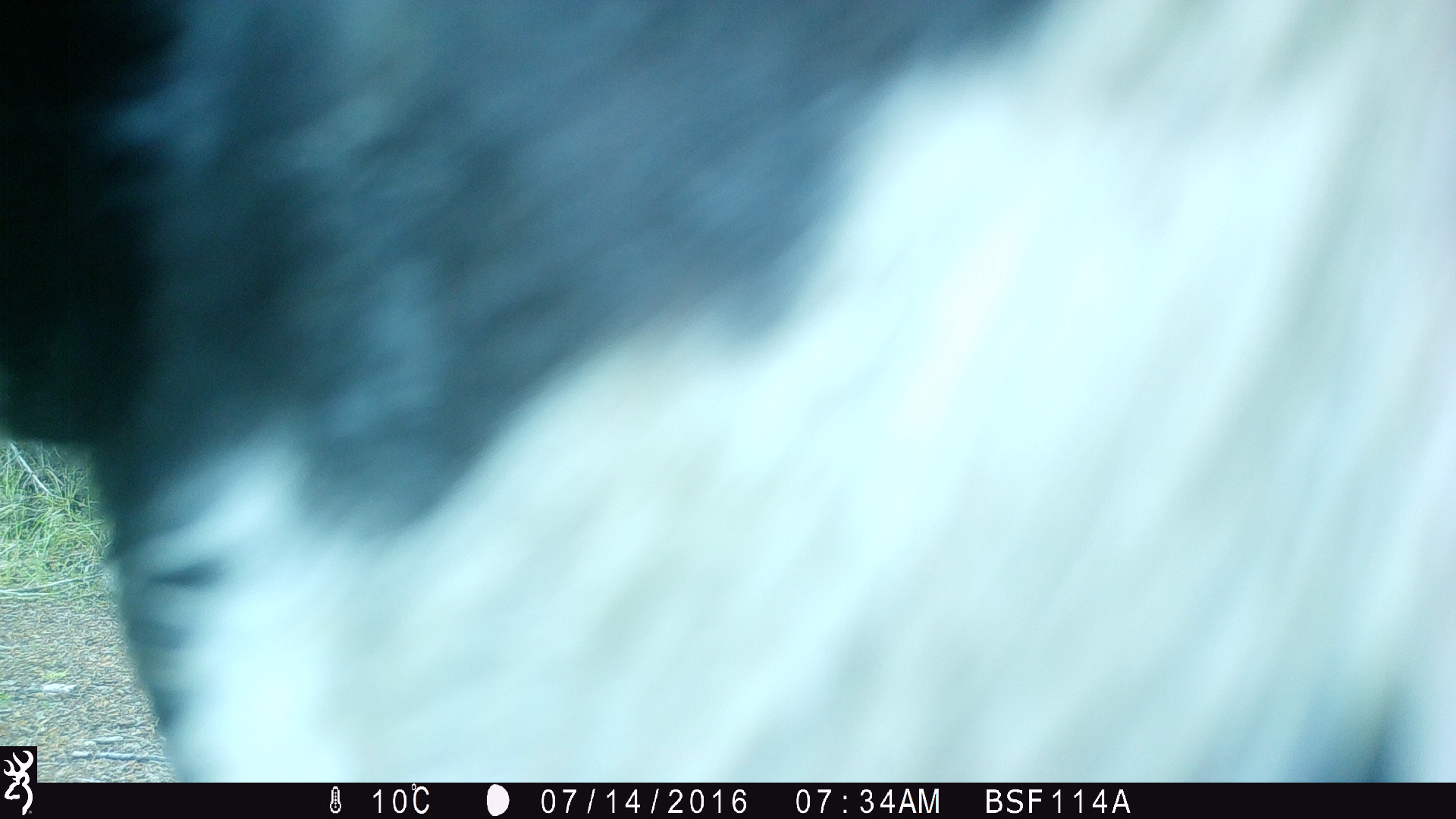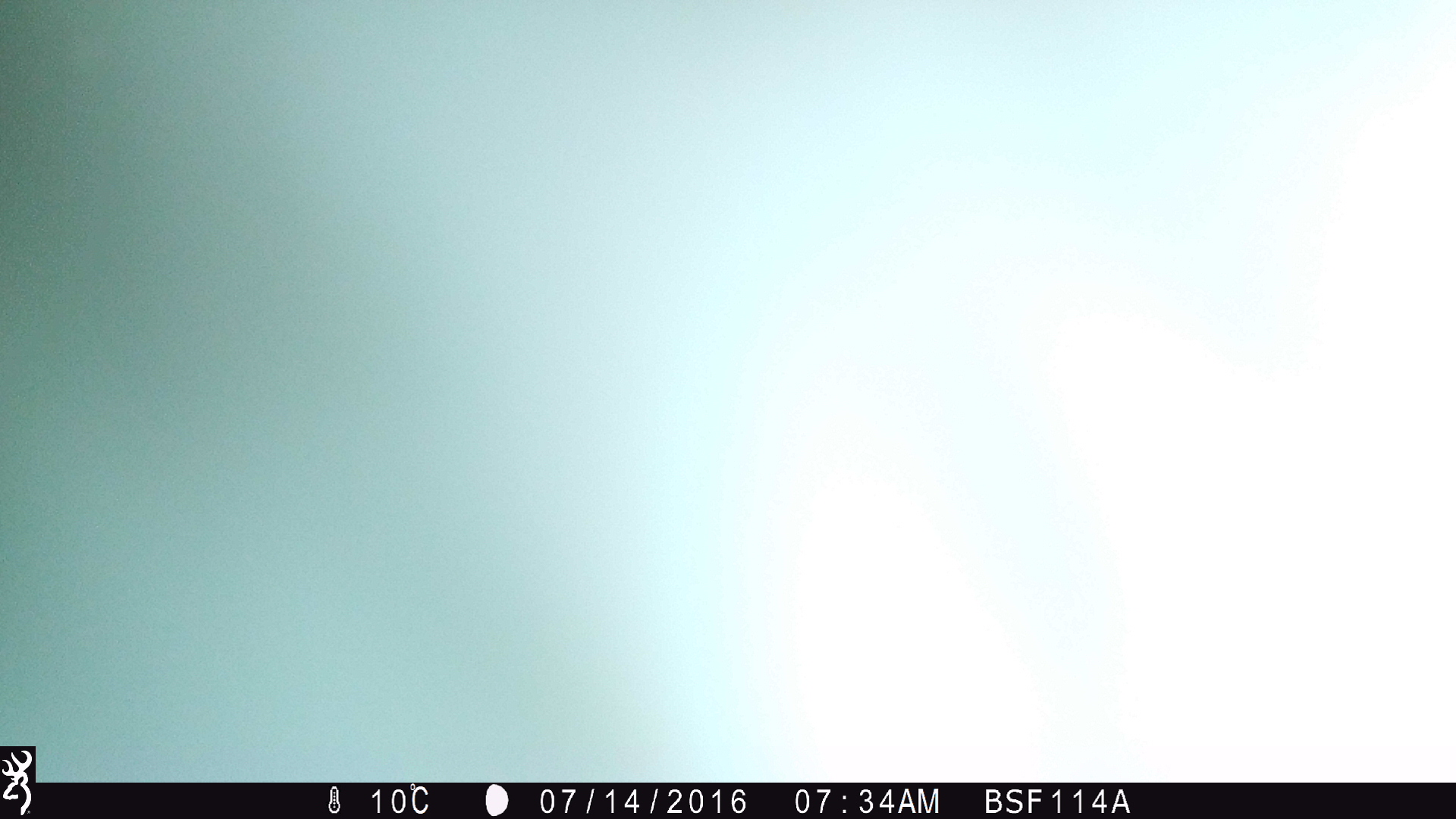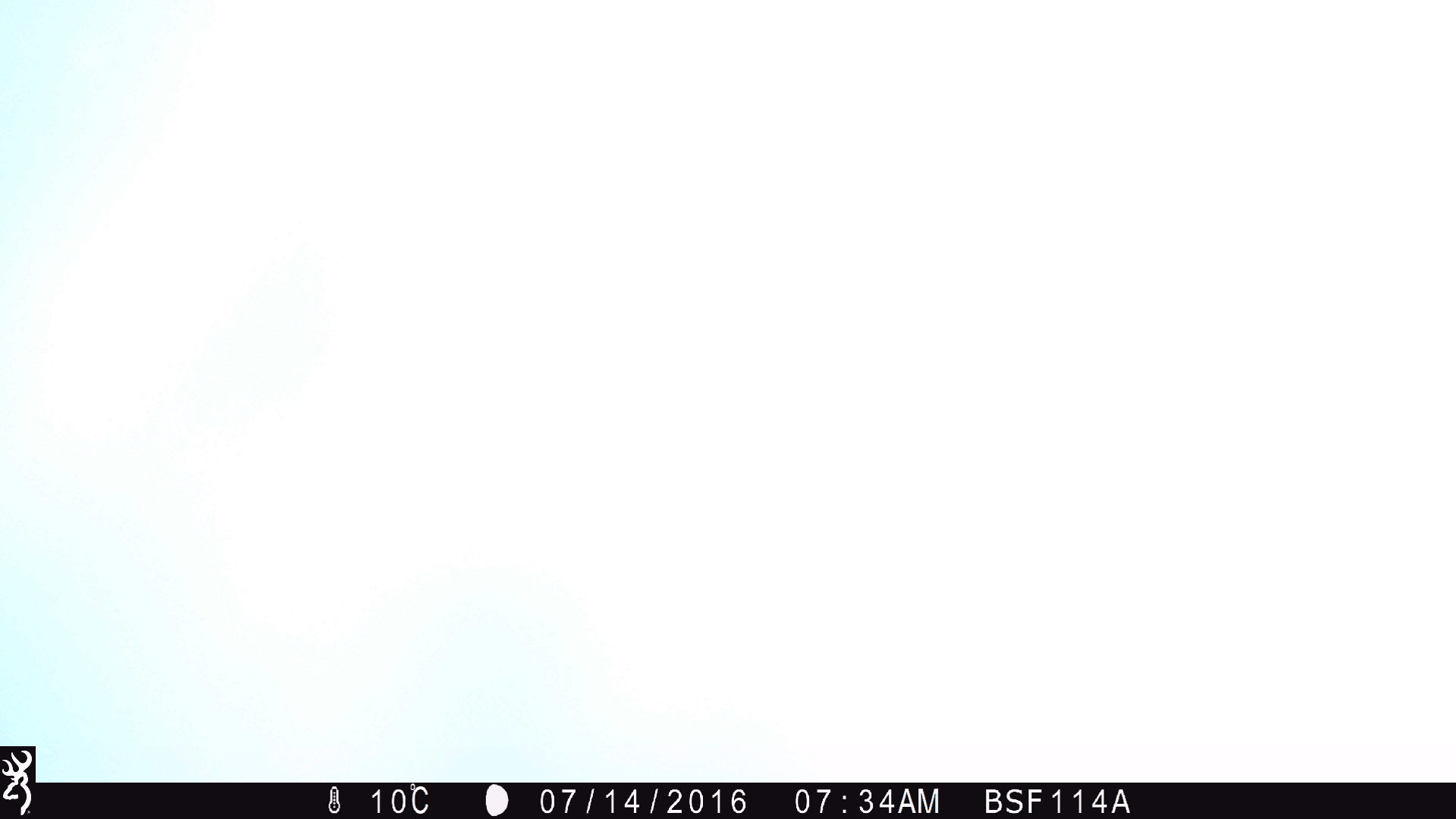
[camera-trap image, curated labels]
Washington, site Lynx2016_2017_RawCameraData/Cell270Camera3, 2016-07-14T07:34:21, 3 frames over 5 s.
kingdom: Animalia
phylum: Chordata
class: Mammalia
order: Artiodactyla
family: Bovidae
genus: Bos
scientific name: Bos taurus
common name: domestic cattle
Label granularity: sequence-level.